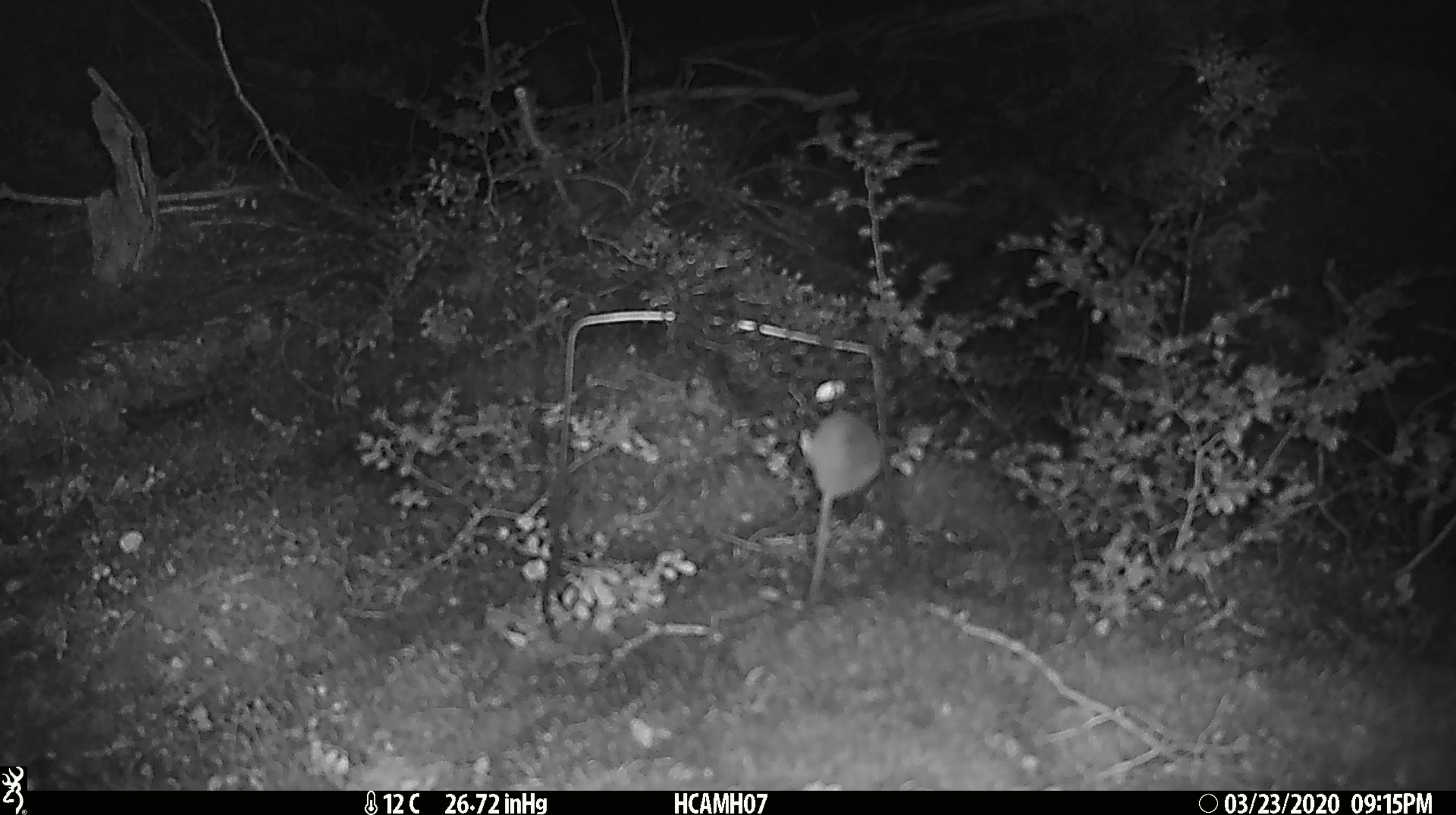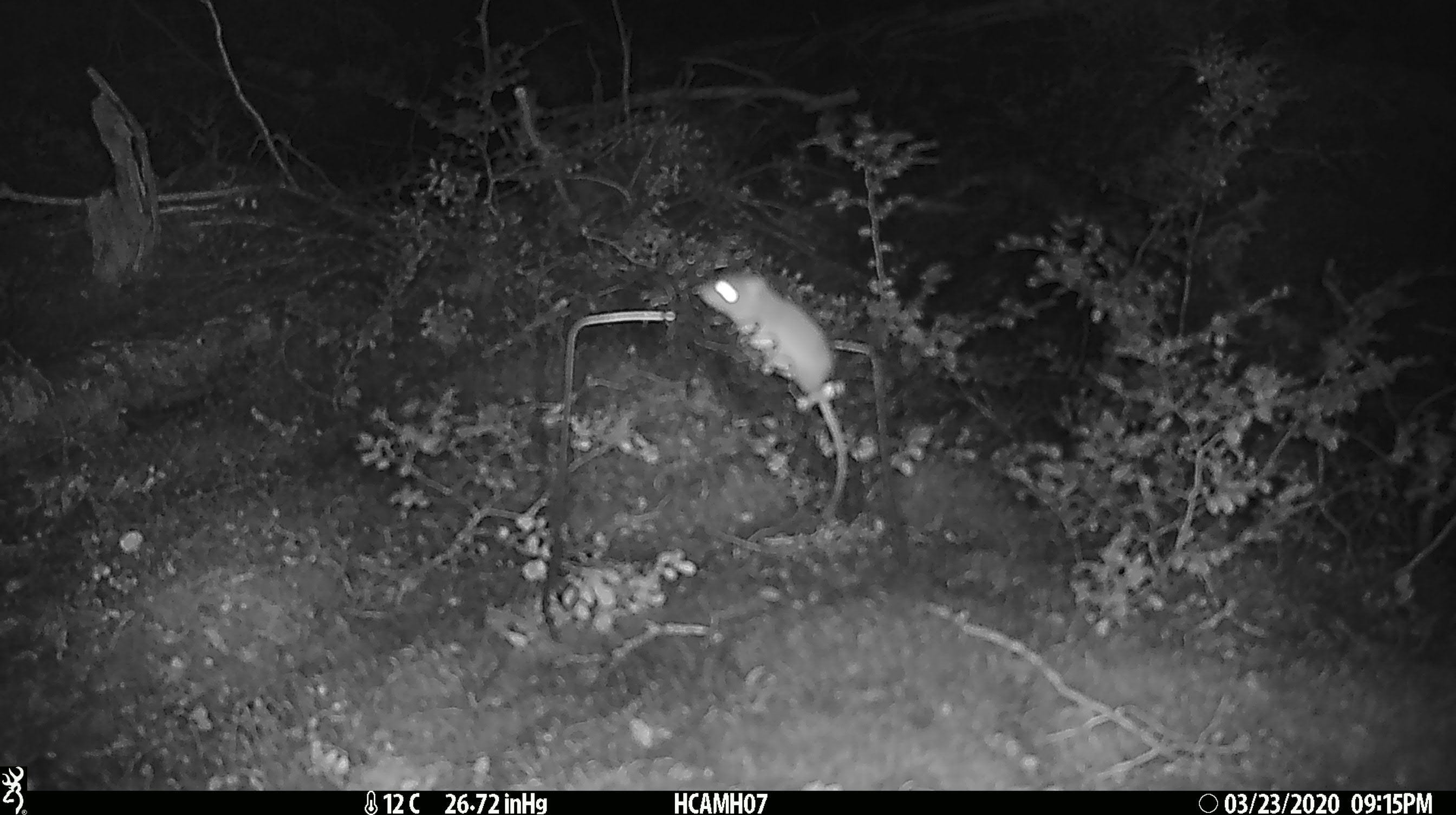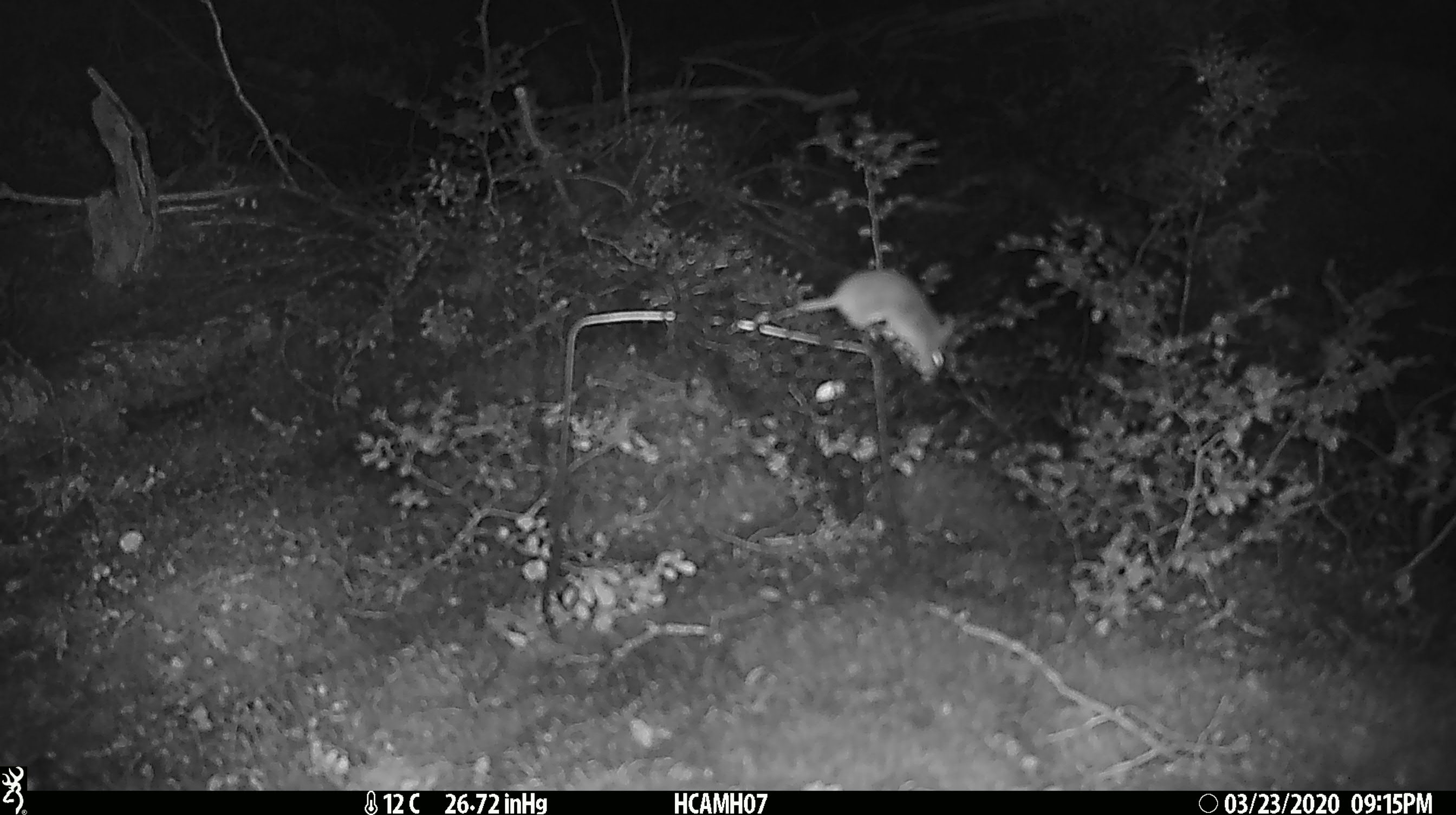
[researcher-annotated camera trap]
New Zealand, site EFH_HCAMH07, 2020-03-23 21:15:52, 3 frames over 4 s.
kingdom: Animalia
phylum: Chordata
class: Mammalia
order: Rodentia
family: Muridae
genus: Mus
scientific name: Mus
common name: mouse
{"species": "mouse (Mus)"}